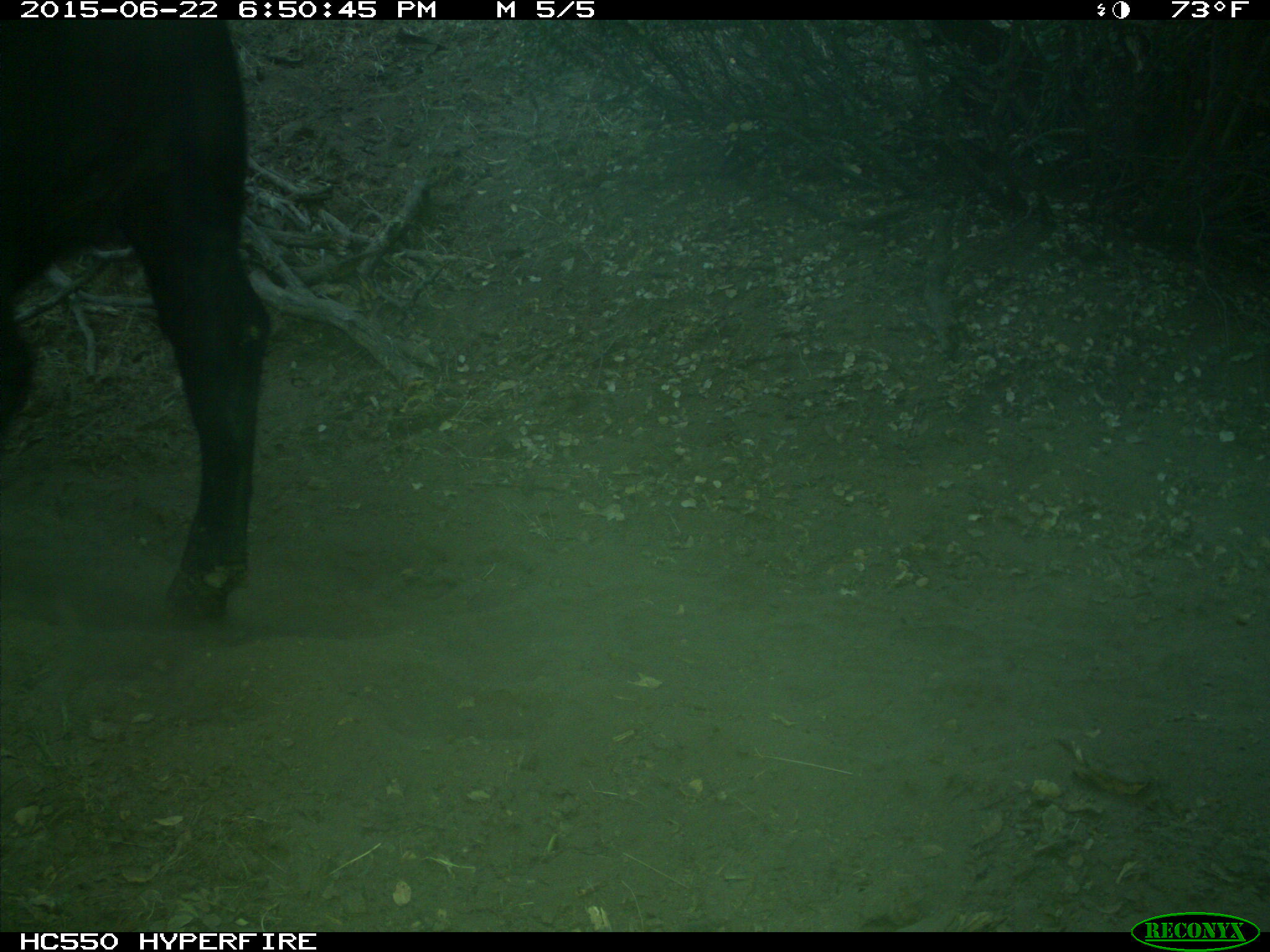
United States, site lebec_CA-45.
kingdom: Animalia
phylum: Chordata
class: Mammalia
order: Artiodactyla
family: Bovidae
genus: Bos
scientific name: Bos taurus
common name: domestic cow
Bos taurus (domestic cow).